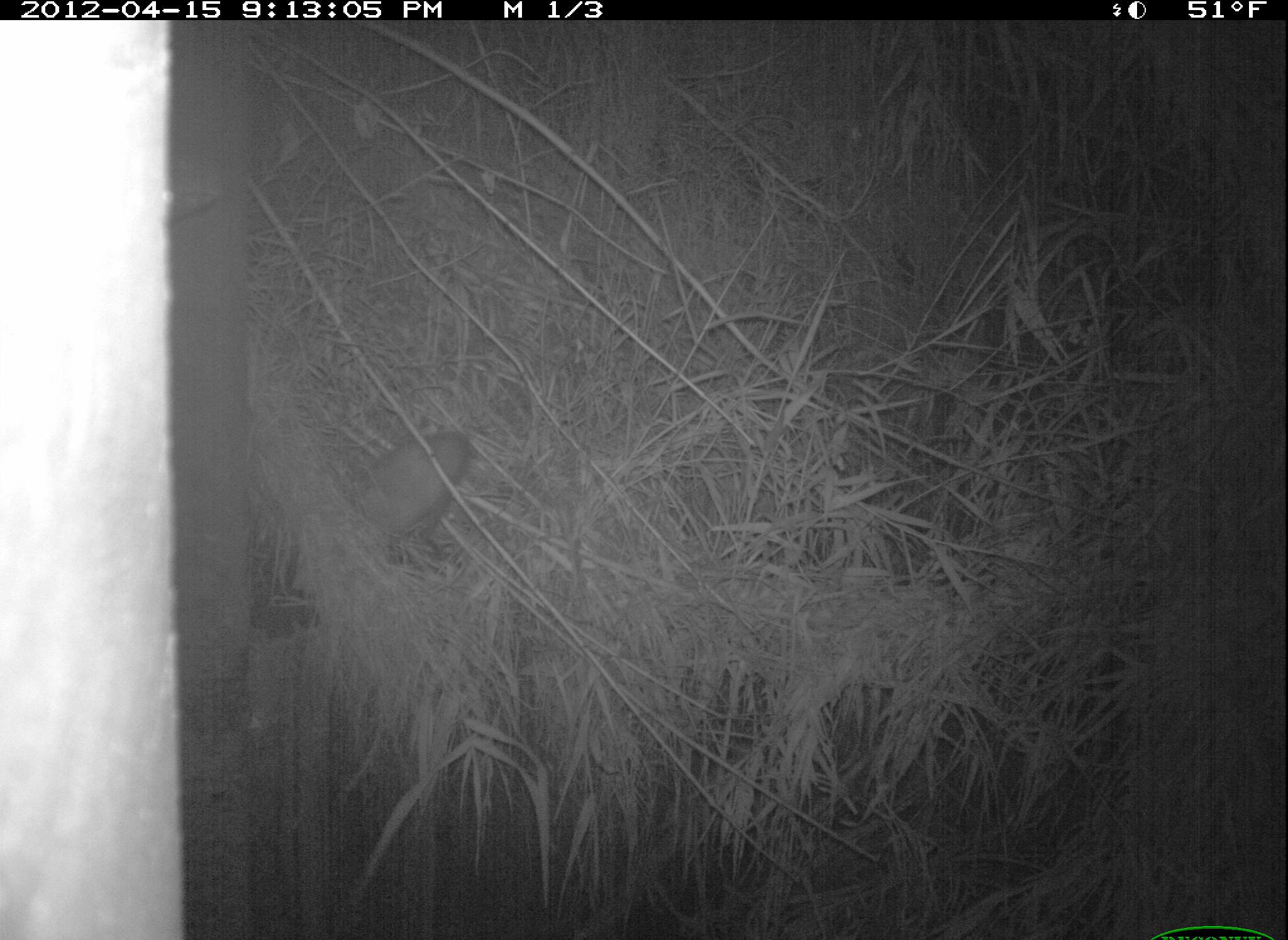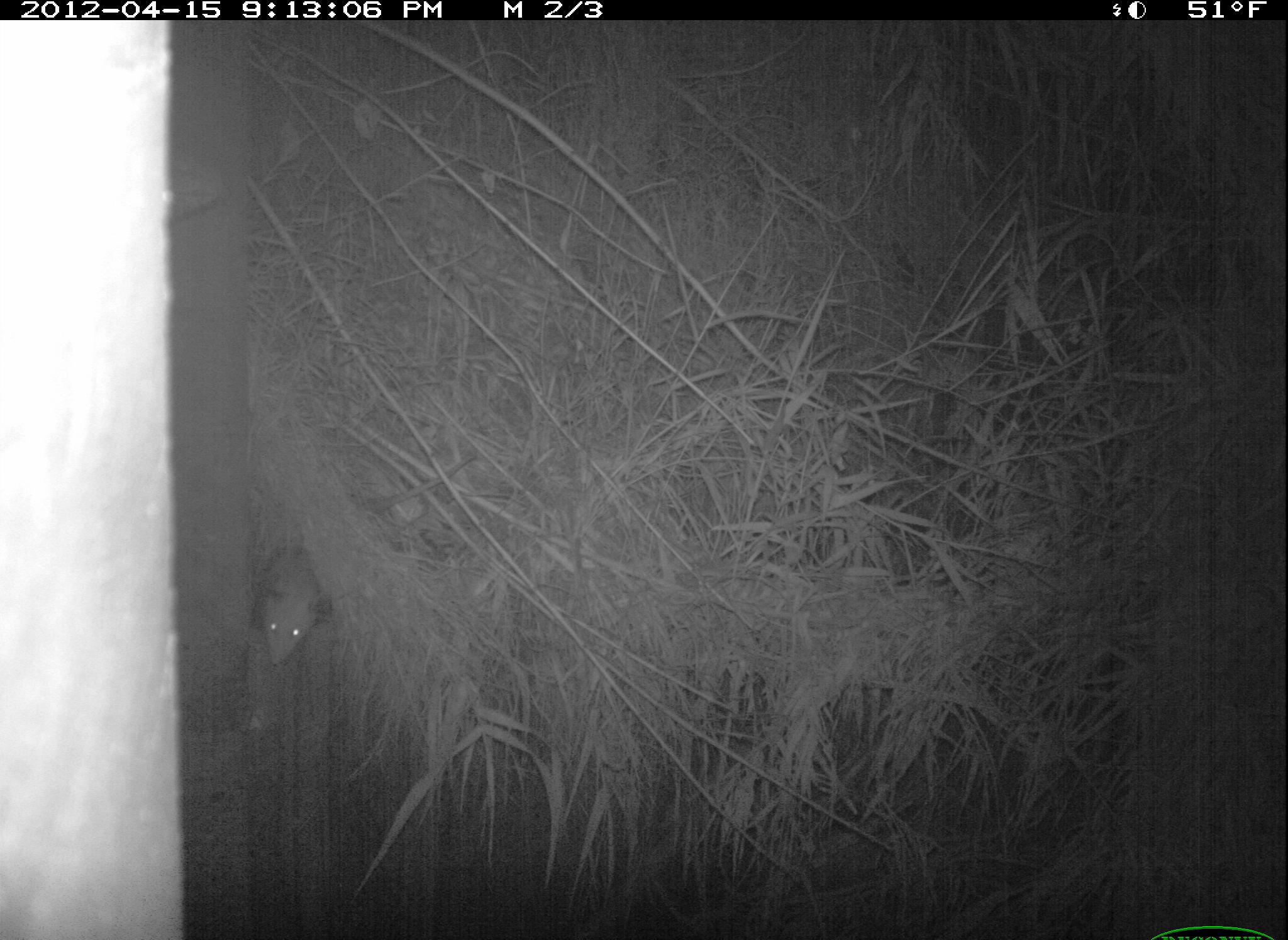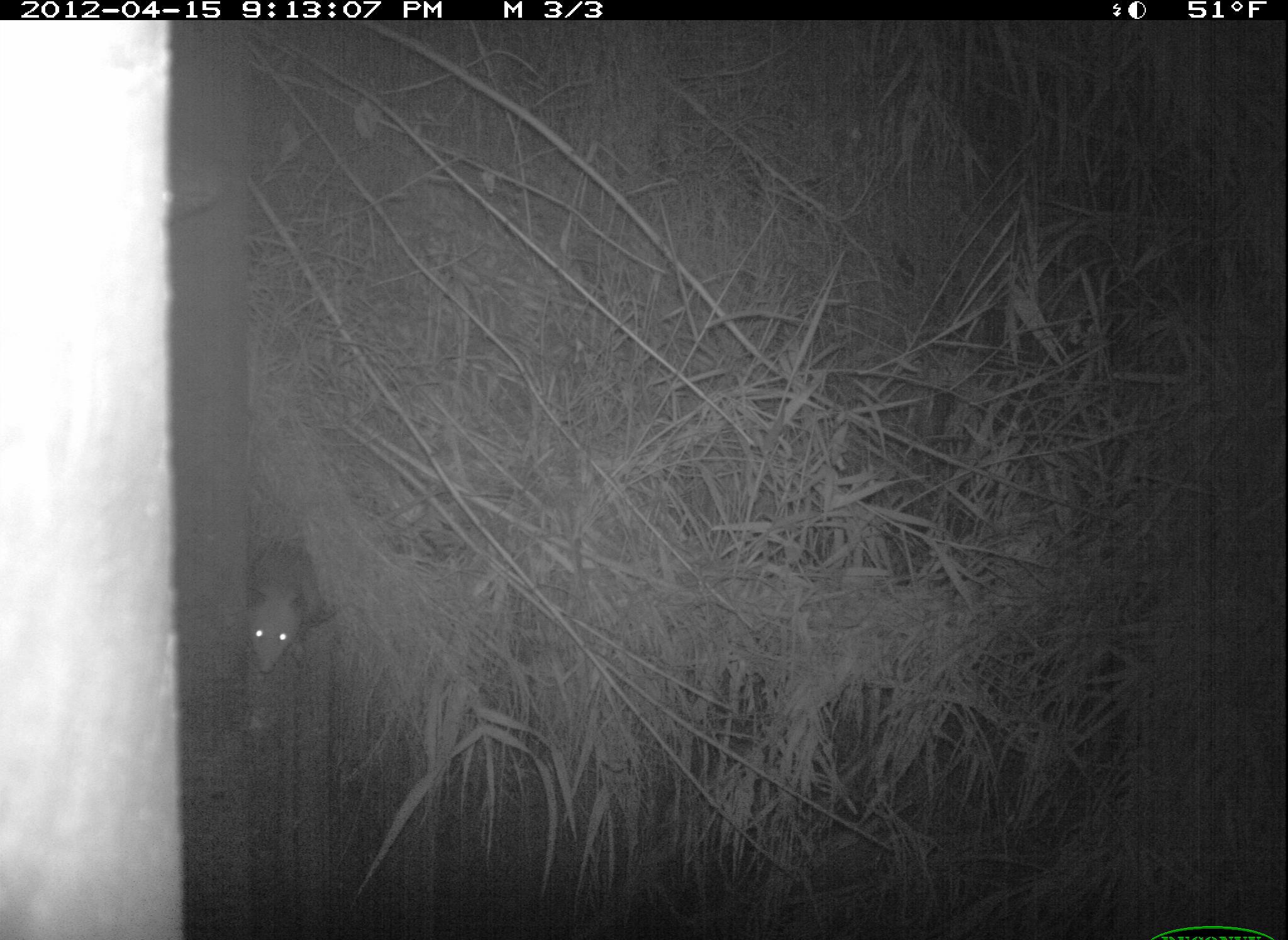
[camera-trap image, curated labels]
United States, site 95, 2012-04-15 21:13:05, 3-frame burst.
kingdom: Animalia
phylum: Chordata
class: Mammalia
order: Didelphimorphia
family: Didelphidae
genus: Didelphis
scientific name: Didelphis virginiana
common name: virginia opossum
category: opossum